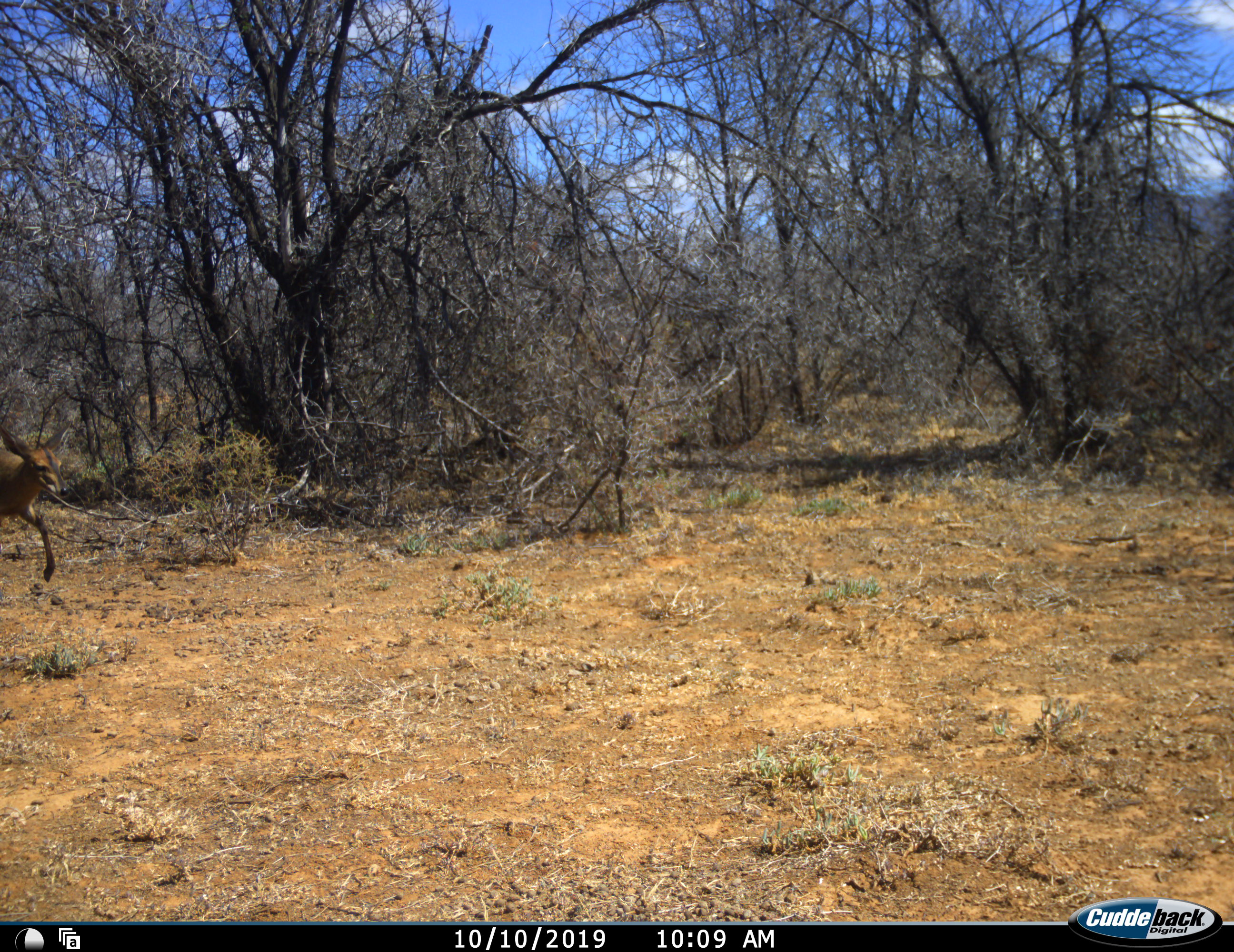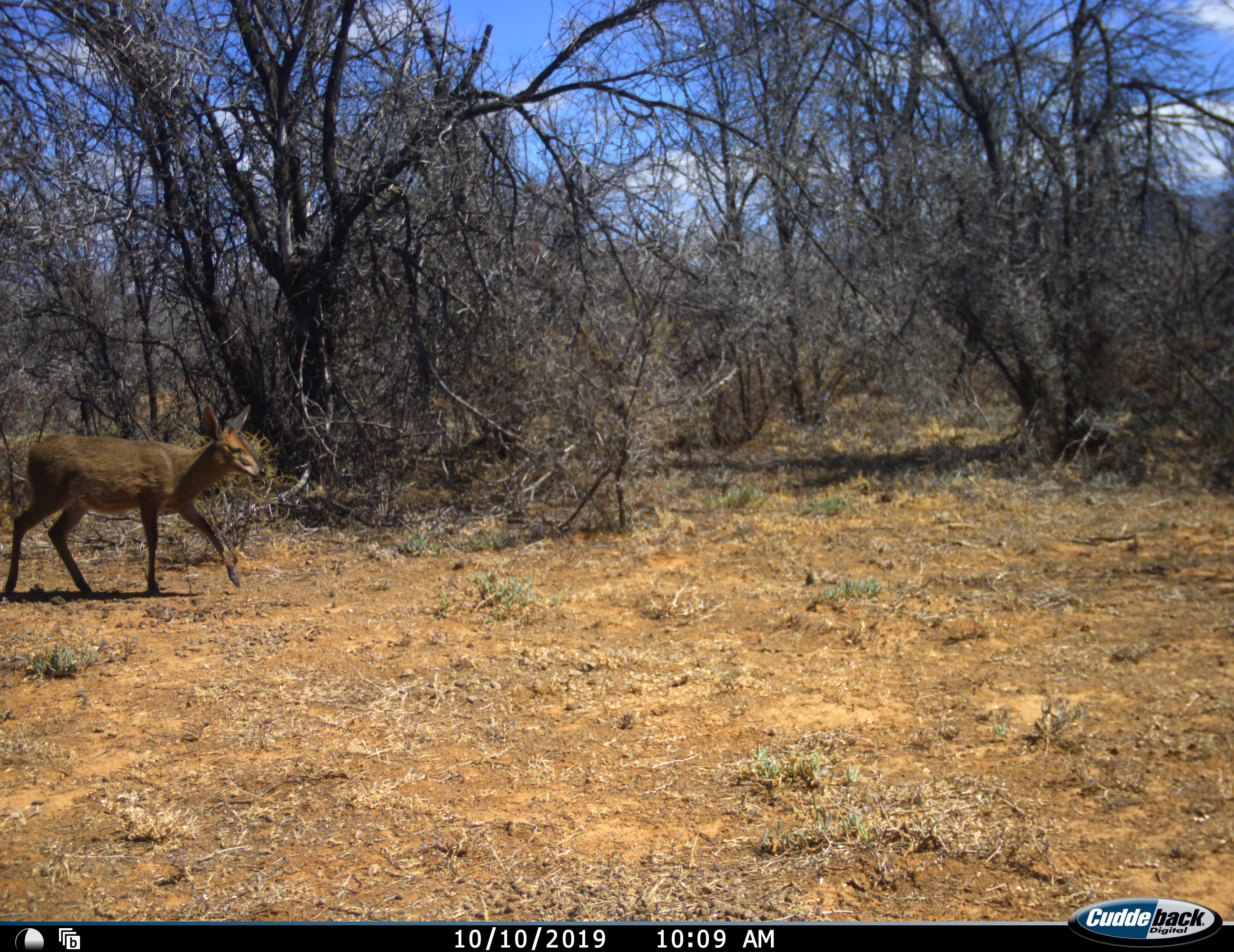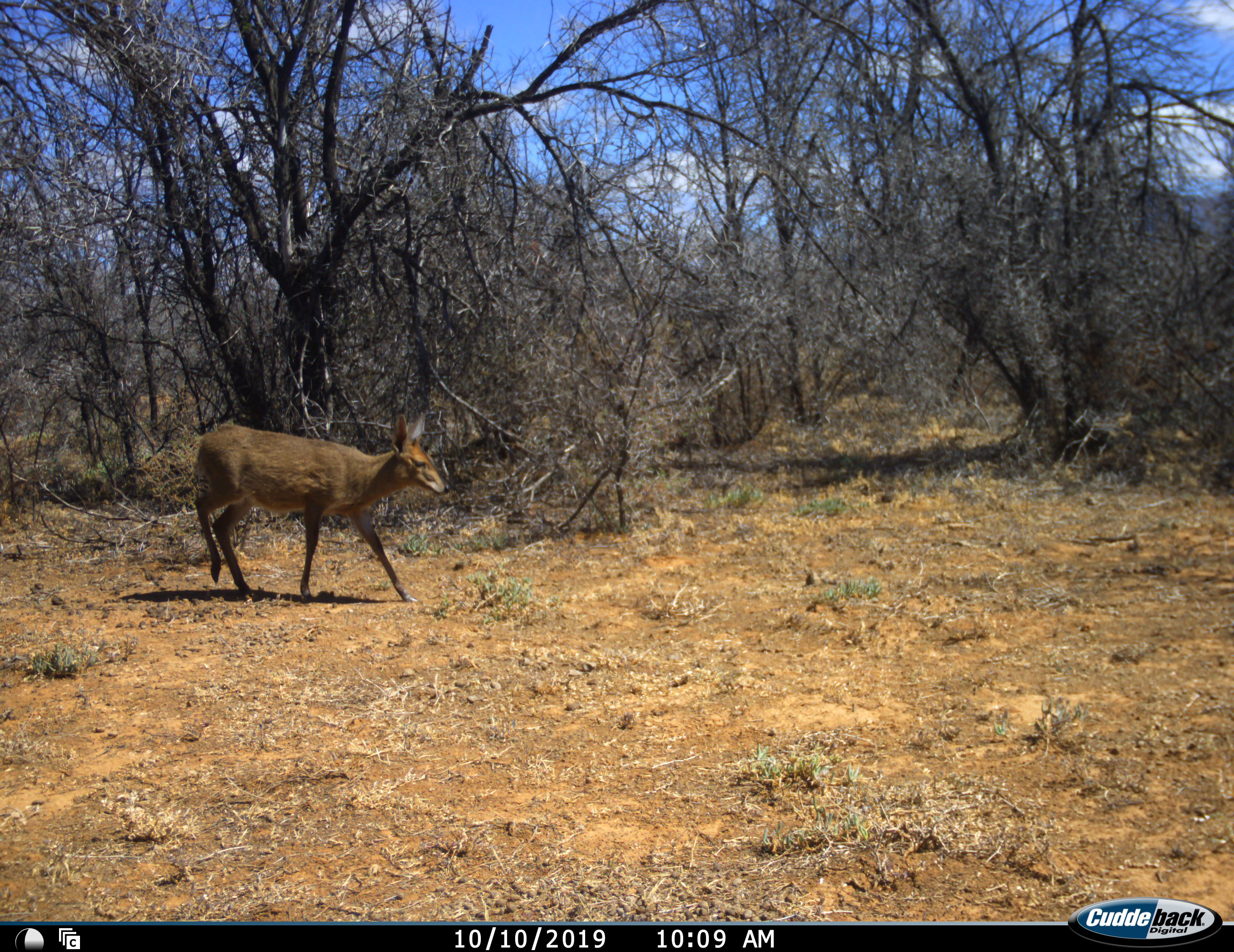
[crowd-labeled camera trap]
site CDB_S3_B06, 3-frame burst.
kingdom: Animalia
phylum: Chordata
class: Mammalia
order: Artiodactyla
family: Bovidae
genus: Sylvicapra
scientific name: Sylvicapra grimmia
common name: common duiker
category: duikercommongrey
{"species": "duikercommongrey (common duiker) (Sylvicapra grimmia)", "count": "1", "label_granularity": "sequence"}